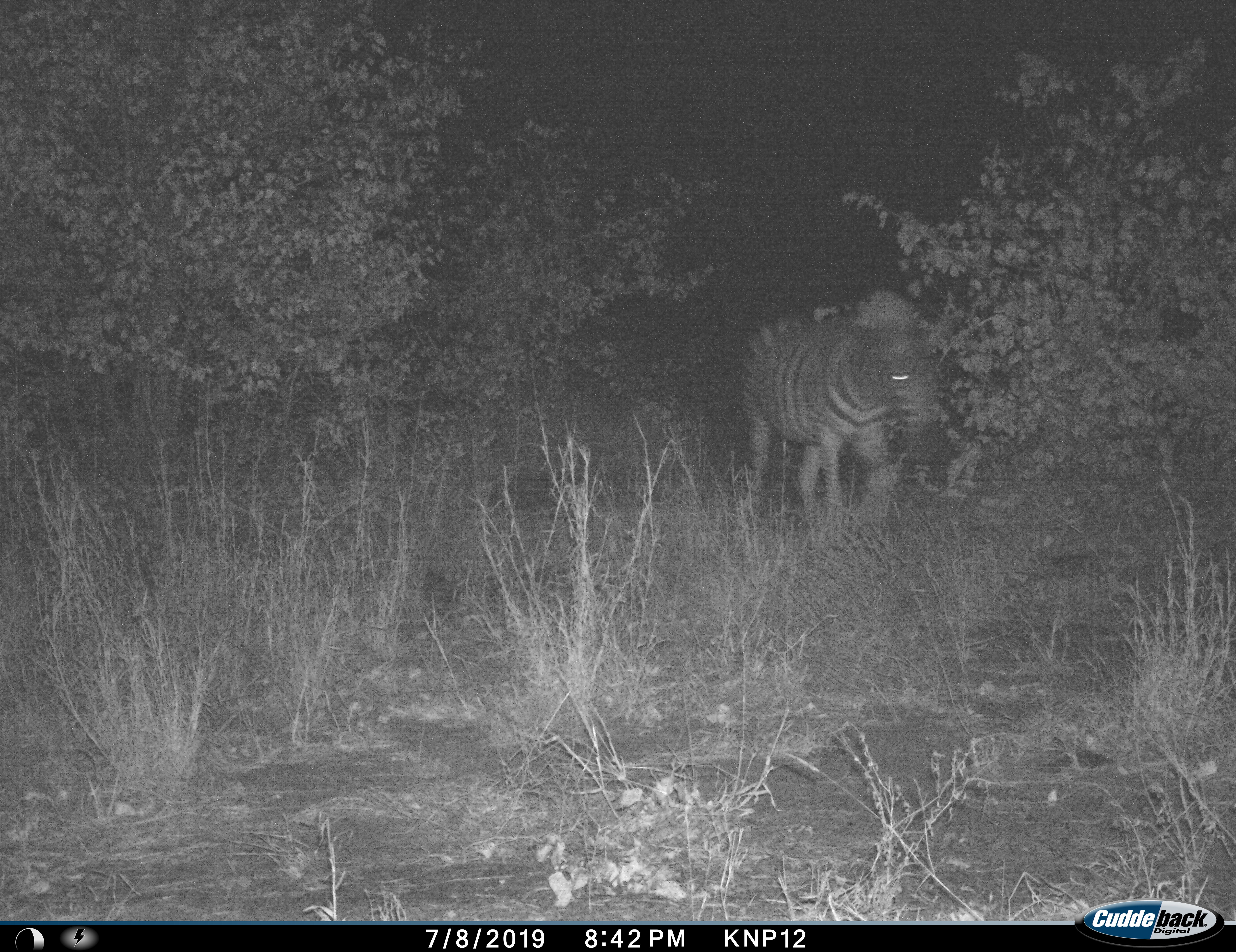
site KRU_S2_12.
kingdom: Animalia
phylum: Chordata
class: Mammalia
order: Perissodactyla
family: Equidae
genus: Equus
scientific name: Equus quagga burchellii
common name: burchell's zebra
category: zebraburchells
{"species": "zebraburchells (burchell's zebra) (Equus quagga burchellii)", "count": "1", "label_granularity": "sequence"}